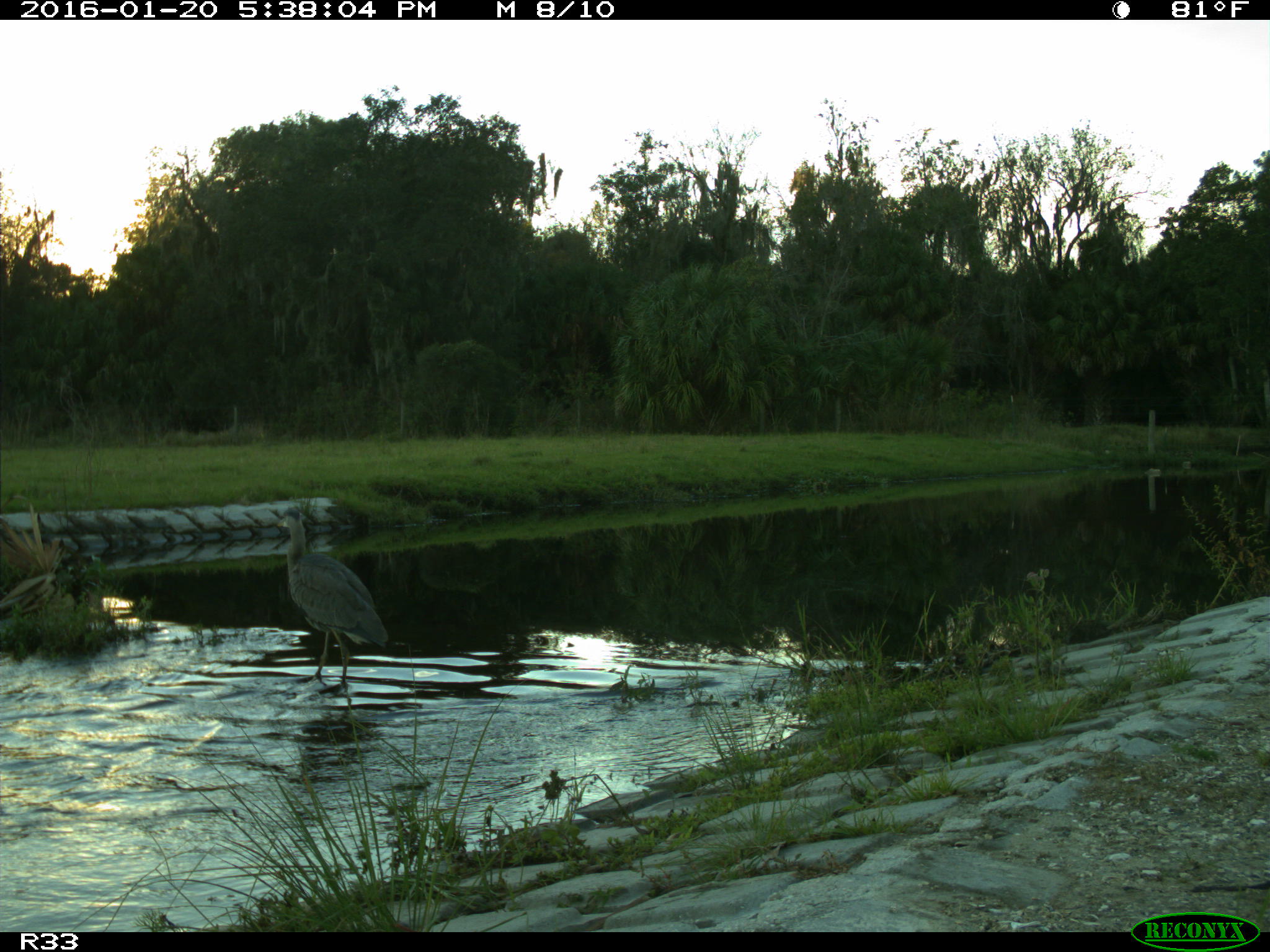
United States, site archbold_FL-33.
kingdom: Animalia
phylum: Chordata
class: Aves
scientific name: Aves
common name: birds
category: unidentified bird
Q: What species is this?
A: Unidentified bird (birds) (Aves).